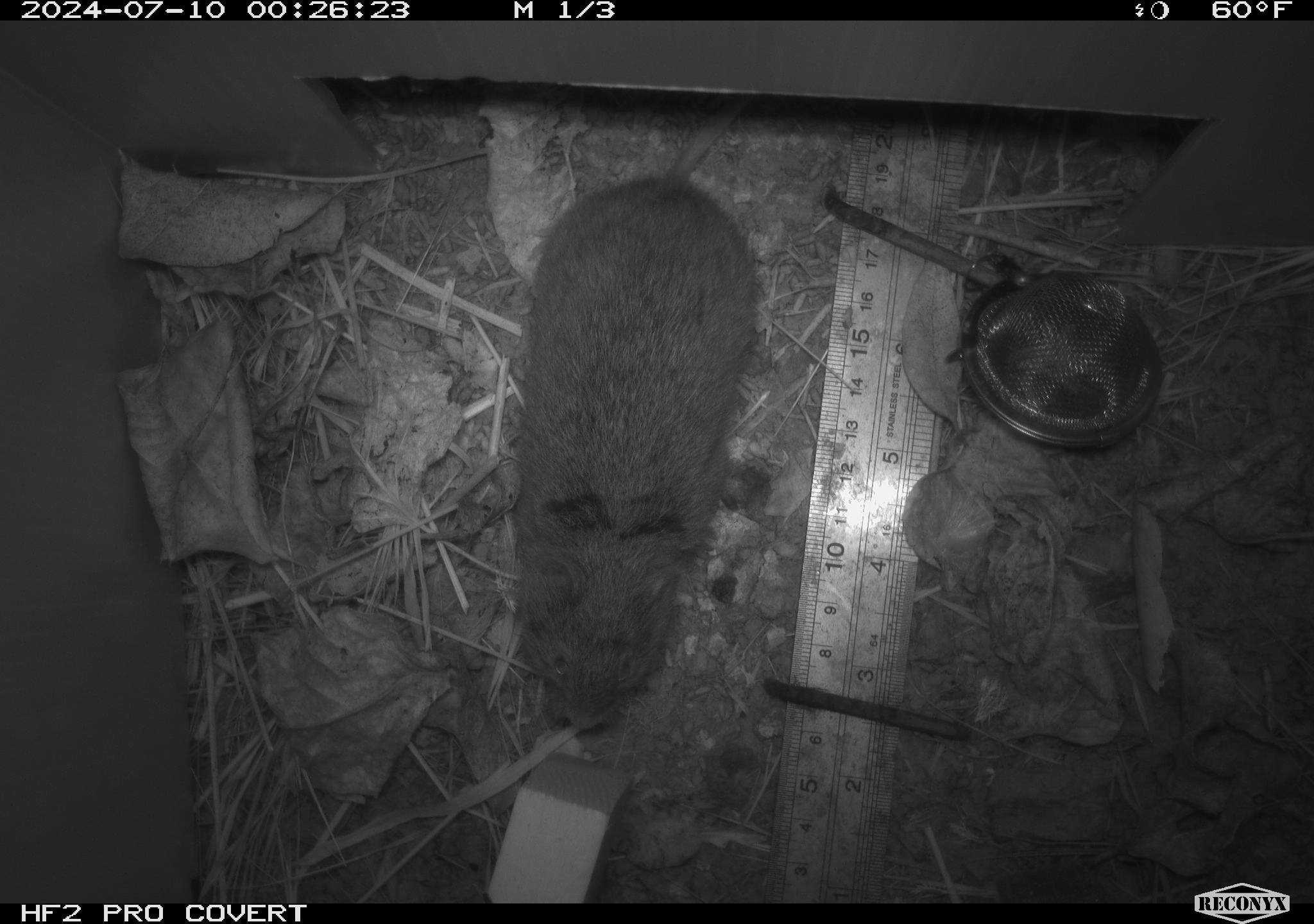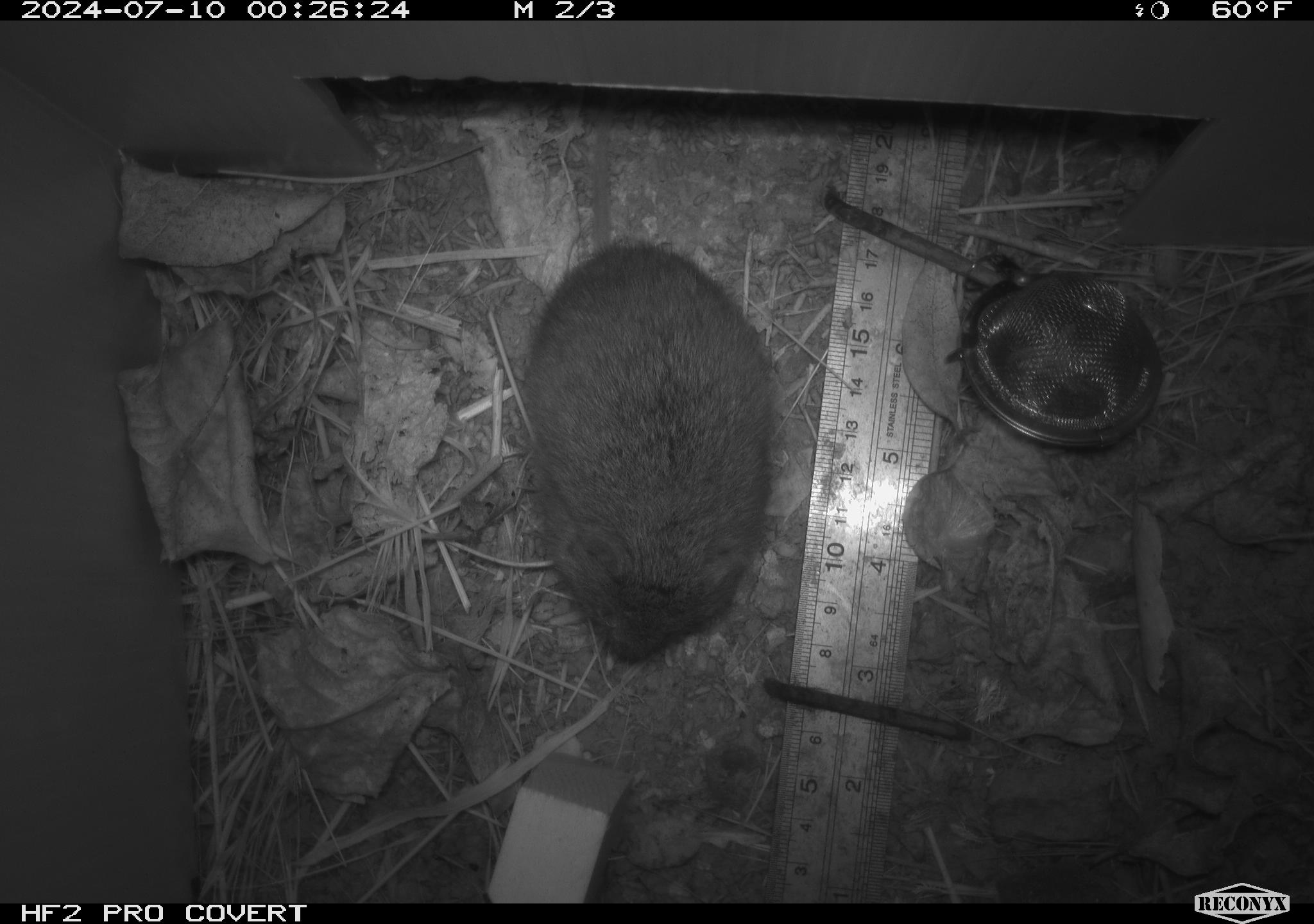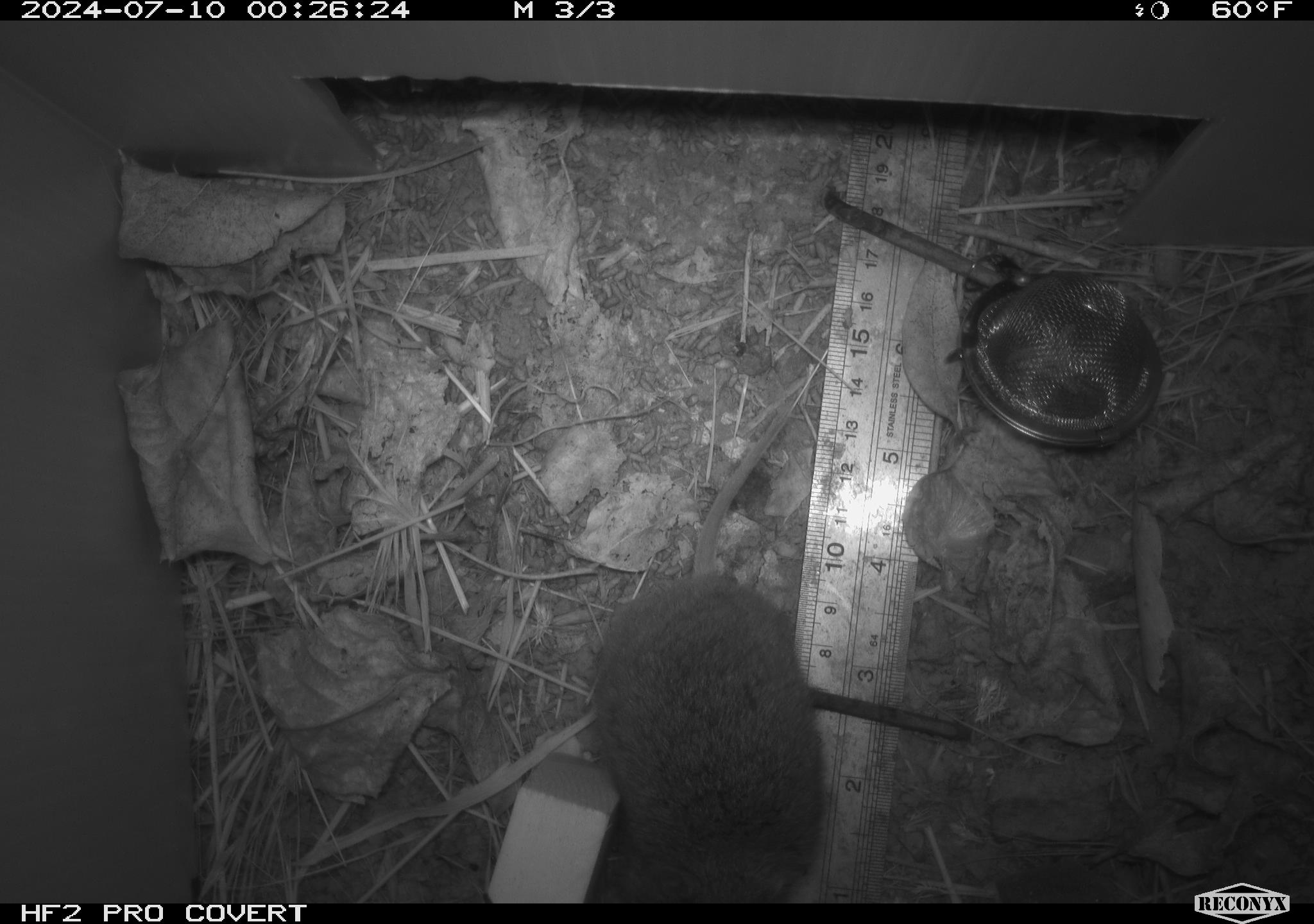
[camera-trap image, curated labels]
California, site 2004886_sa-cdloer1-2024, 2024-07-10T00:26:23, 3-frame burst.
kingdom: Animalia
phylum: Chordata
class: Mammalia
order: Rodentia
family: Cricetidae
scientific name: Arvicolinae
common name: voles, lemmings, and muskrats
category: arvicolinae subfamily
Arvicolinae subfamily (voles, lemmings, and muskrats) (Arvicolinae).